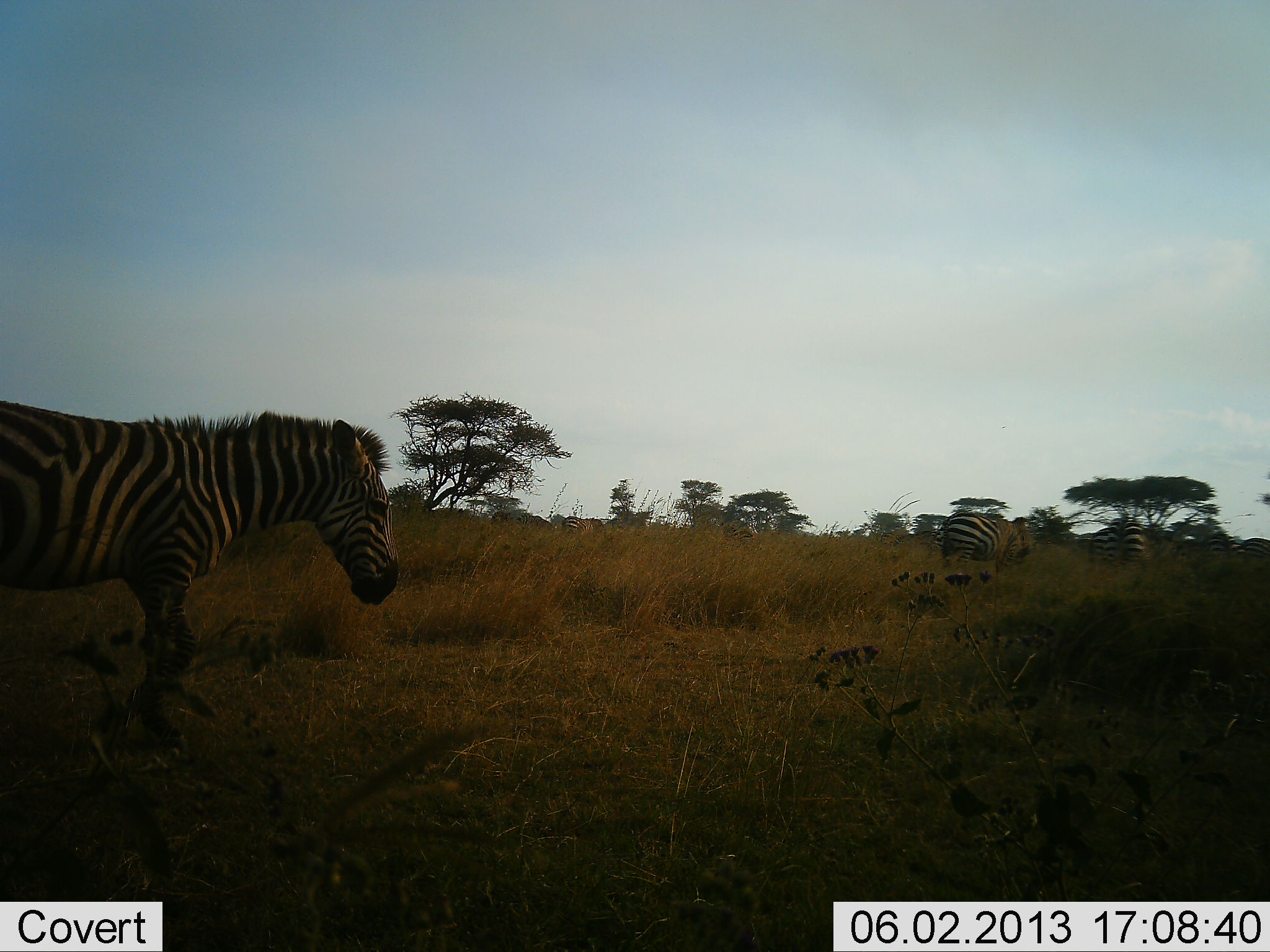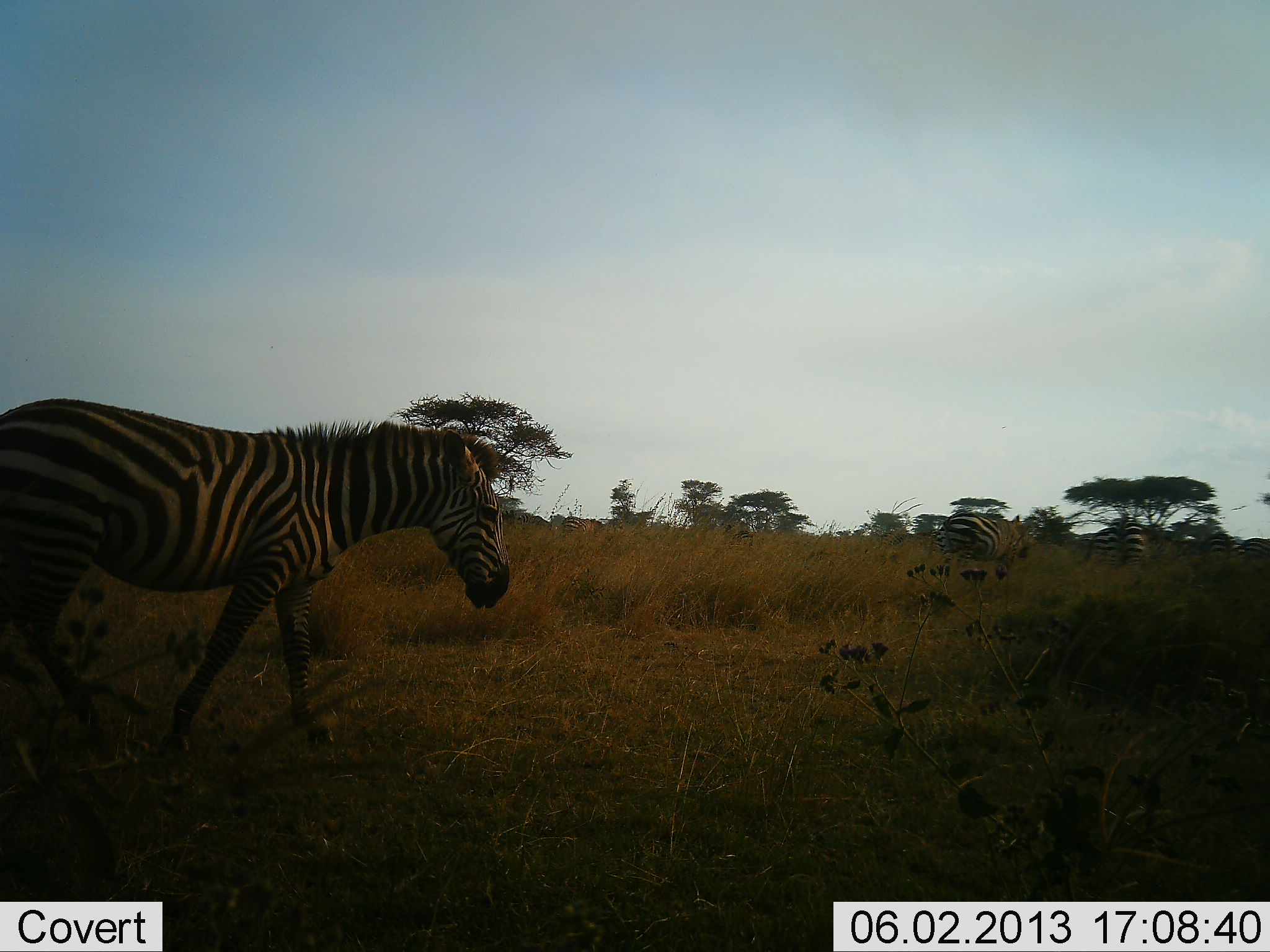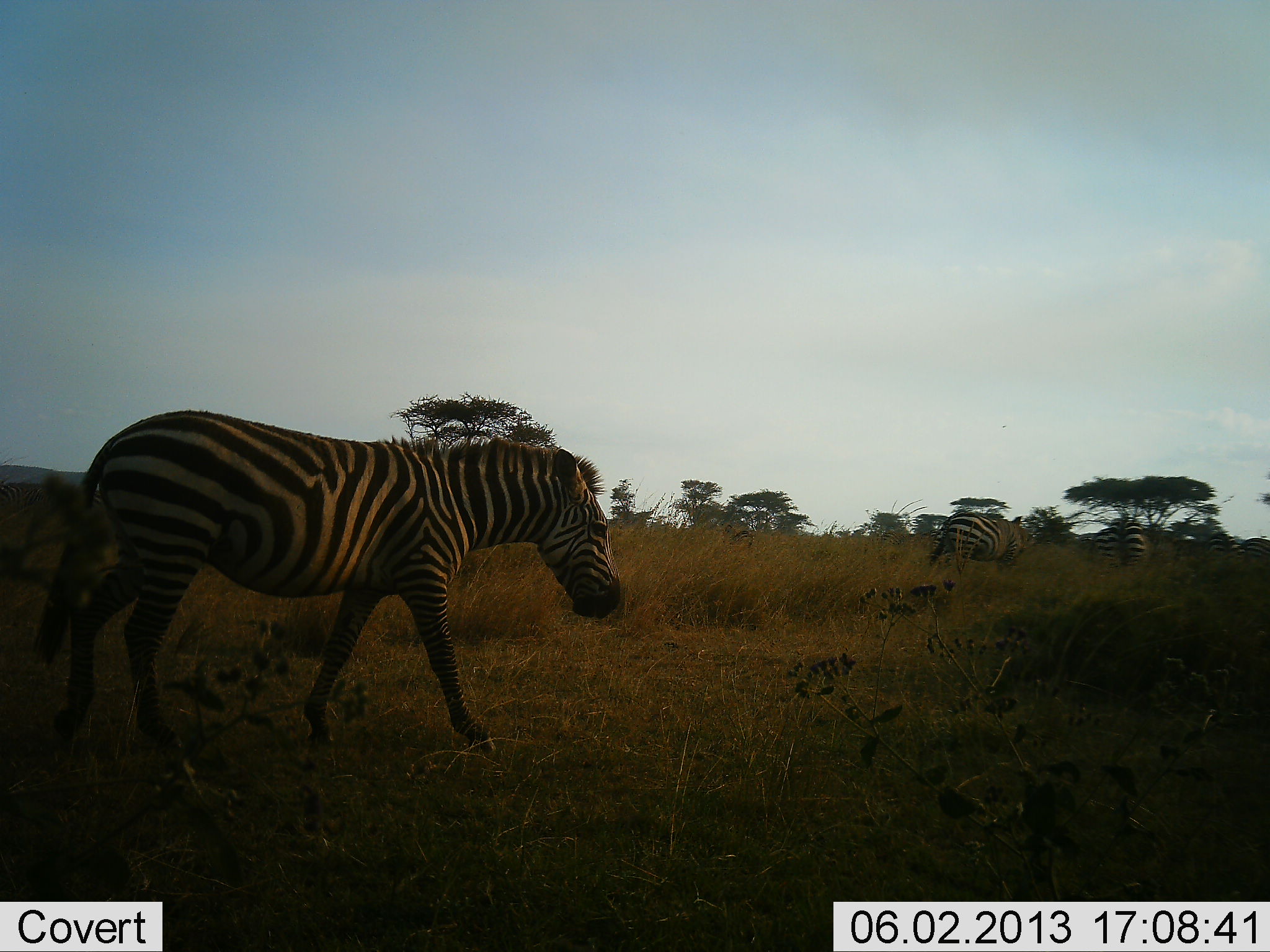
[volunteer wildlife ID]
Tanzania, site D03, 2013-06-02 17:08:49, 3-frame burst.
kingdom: Animalia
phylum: Chordata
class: Mammalia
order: Perissodactyla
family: Equidae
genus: Equus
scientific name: Equus quagga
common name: plains zebra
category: zebra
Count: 4.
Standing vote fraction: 30%.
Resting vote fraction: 0%.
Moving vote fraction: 100%.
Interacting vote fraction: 0%.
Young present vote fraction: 0%.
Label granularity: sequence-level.